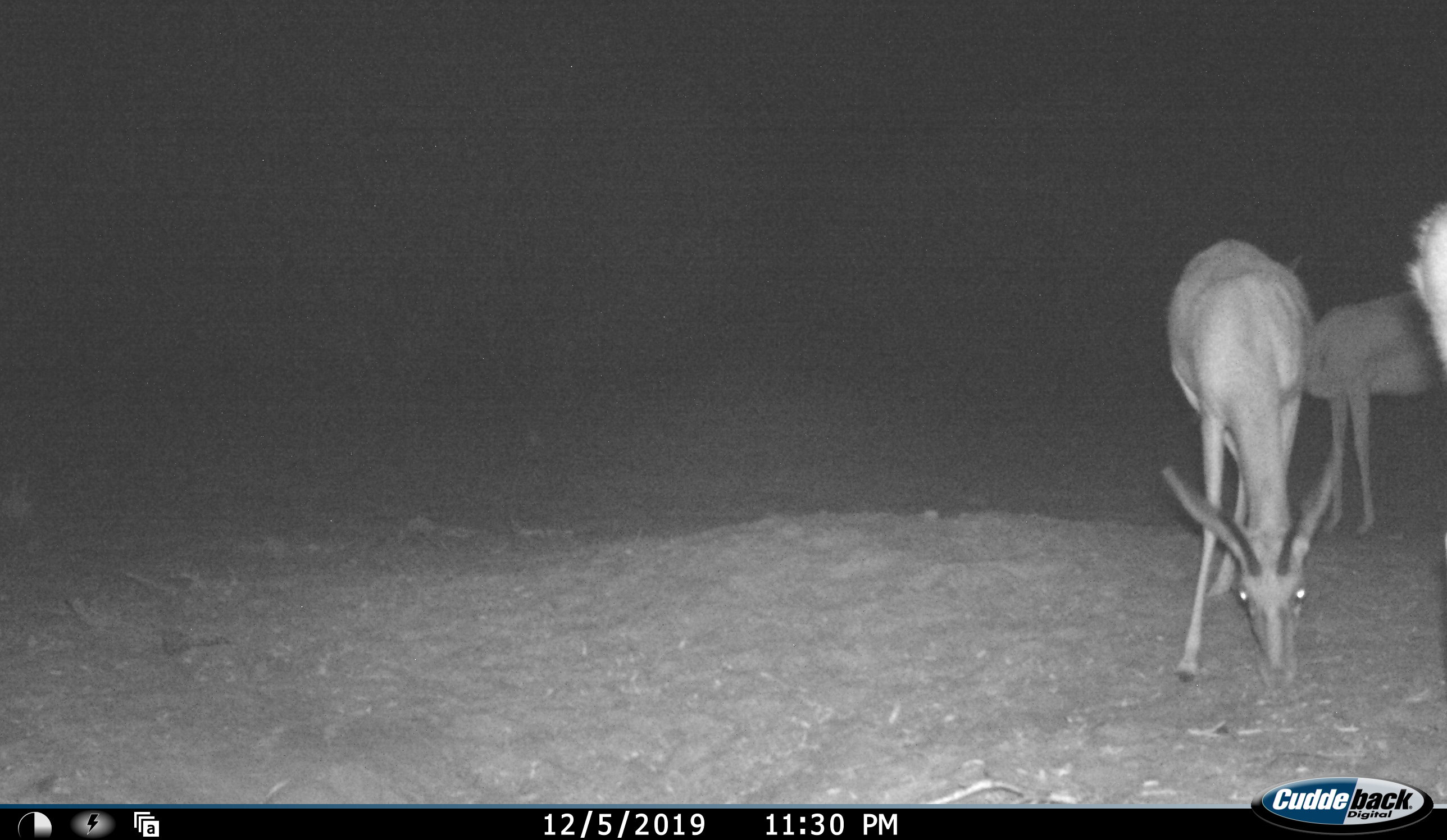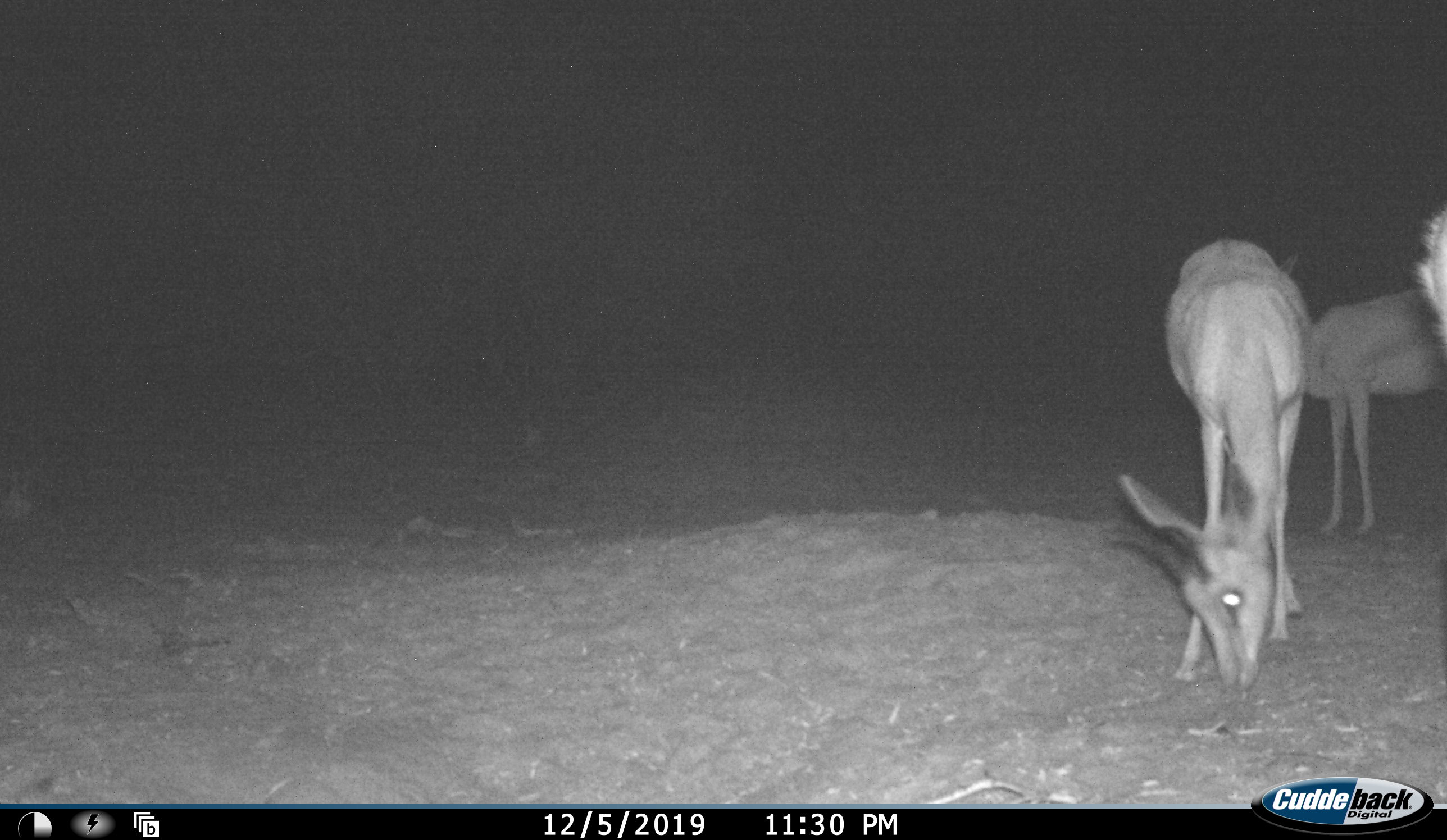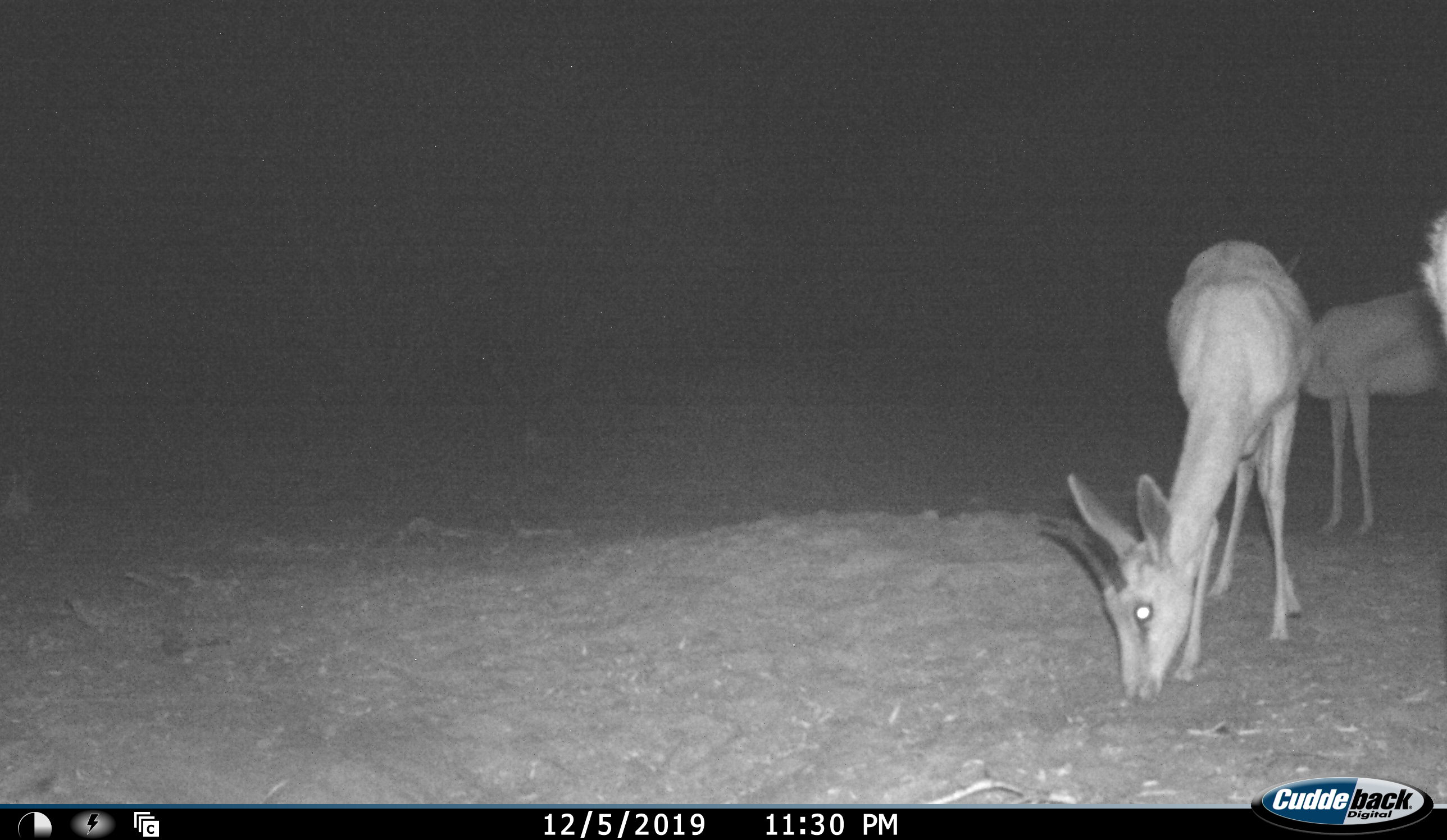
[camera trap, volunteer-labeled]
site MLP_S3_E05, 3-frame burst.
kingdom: Animalia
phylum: Chordata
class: Mammalia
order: Artiodactyla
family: Bovidae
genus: Antidorcas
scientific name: Antidorcas marsupialis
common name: springbok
Springbok (Antidorcas marsupialis), count 3. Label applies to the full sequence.